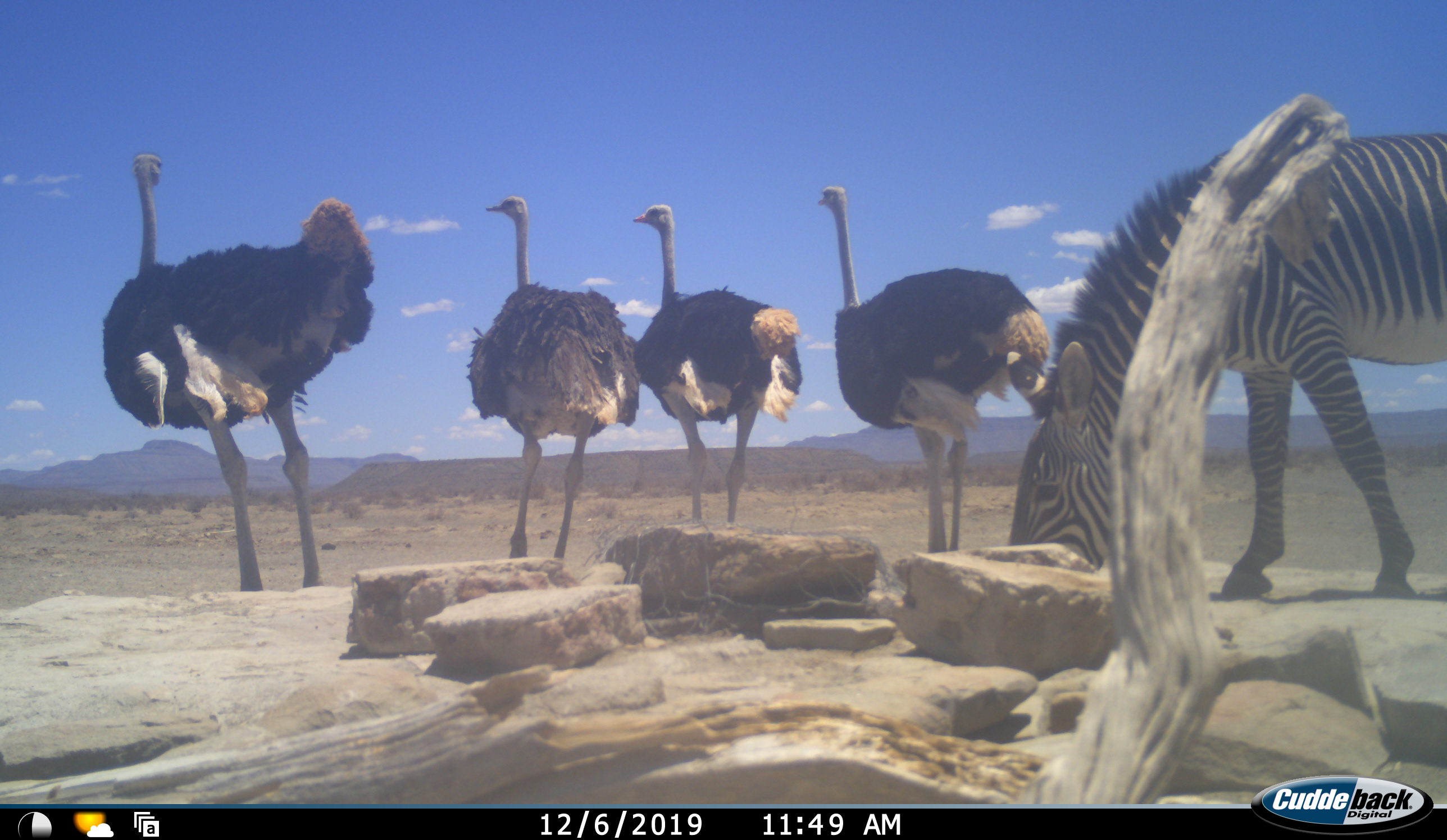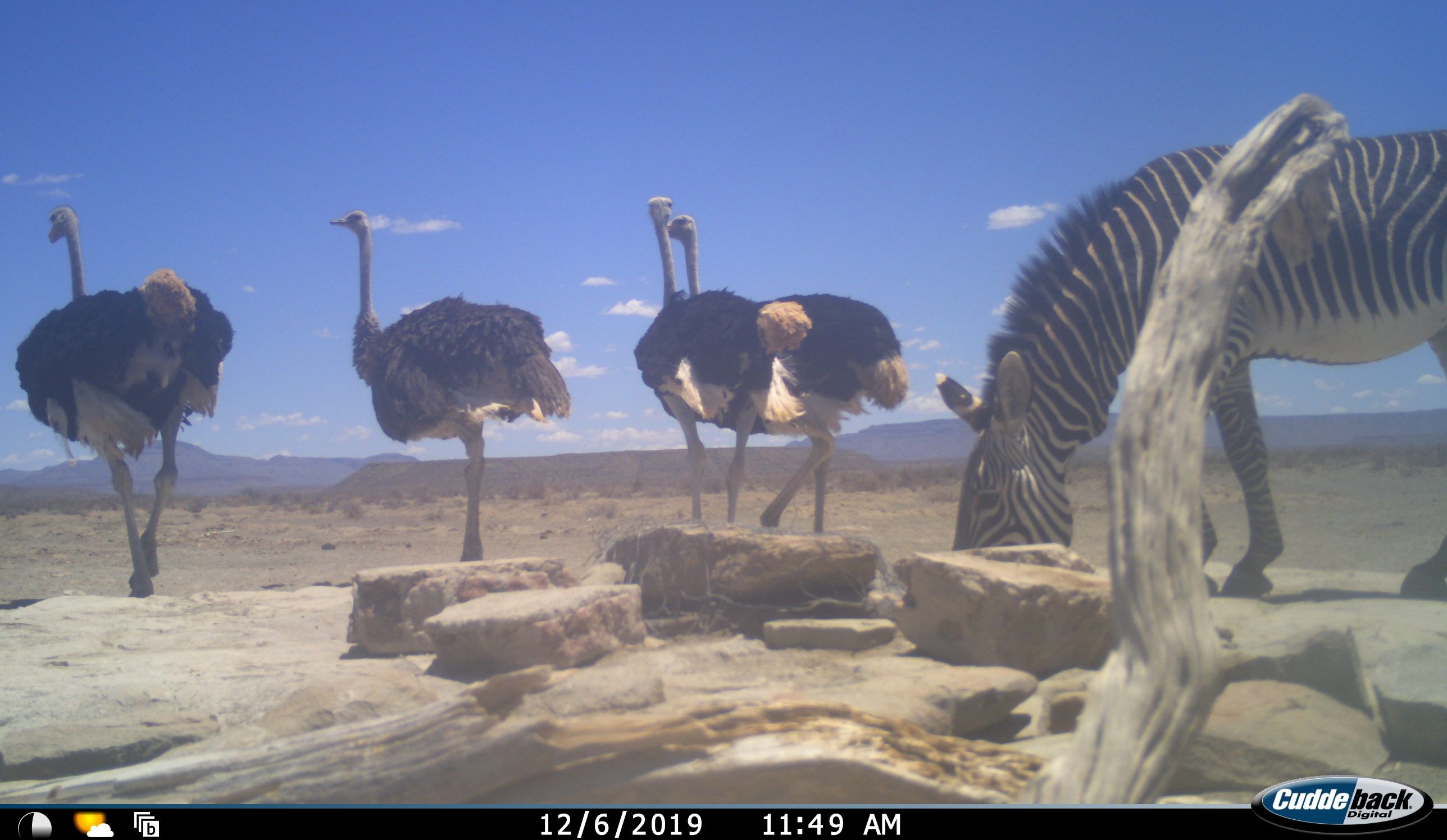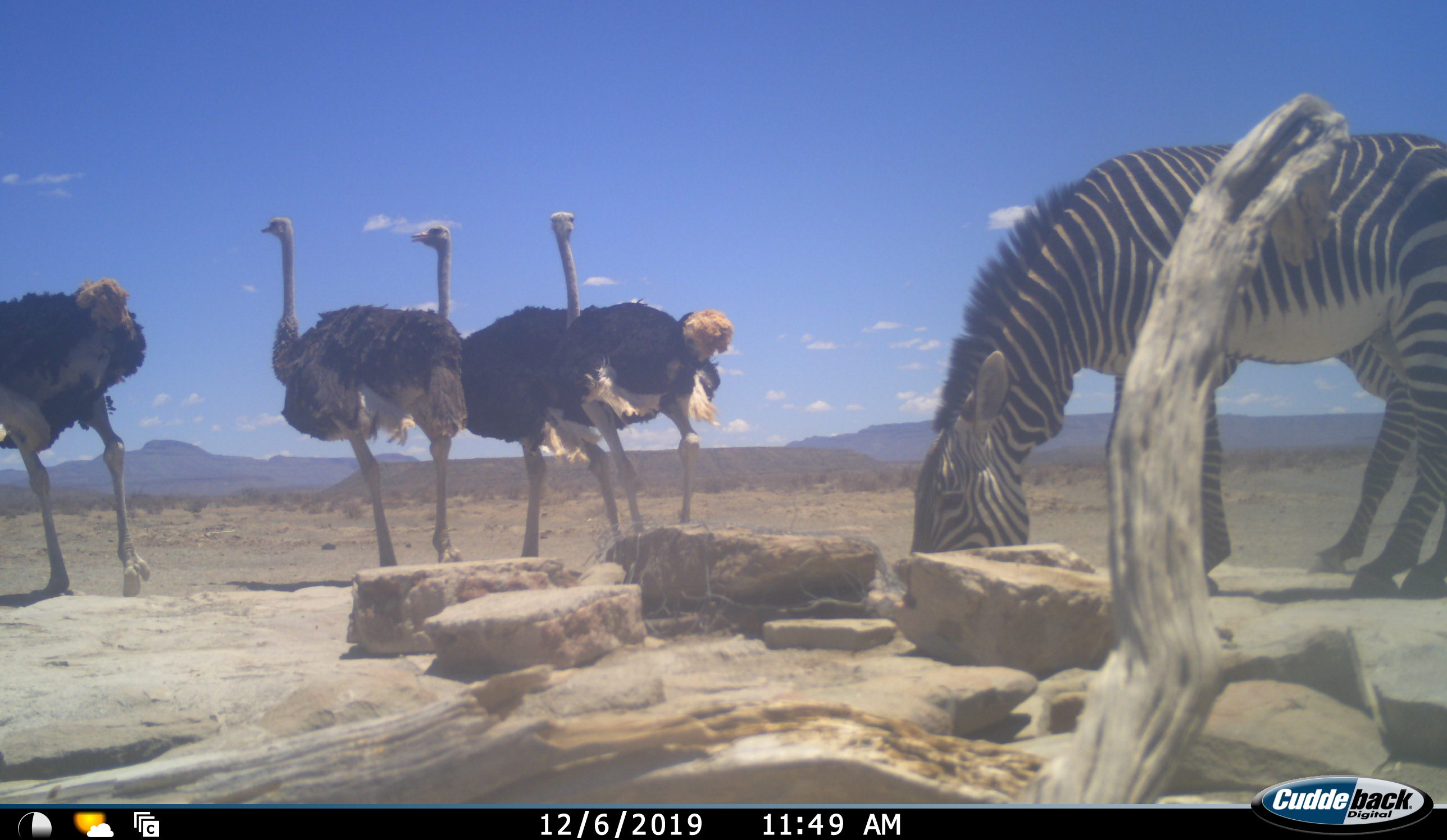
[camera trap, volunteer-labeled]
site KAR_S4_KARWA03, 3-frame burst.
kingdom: Animalia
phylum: Chordata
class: Aves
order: Struthioniformes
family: Struthionidae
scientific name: Struthionidae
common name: ostrich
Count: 4.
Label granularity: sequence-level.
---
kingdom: Animalia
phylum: Chordata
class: Mammalia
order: Perissodactyla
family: Equidae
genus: Equus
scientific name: Equus zebra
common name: mountain zebra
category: zebramountain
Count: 1.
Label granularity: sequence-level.